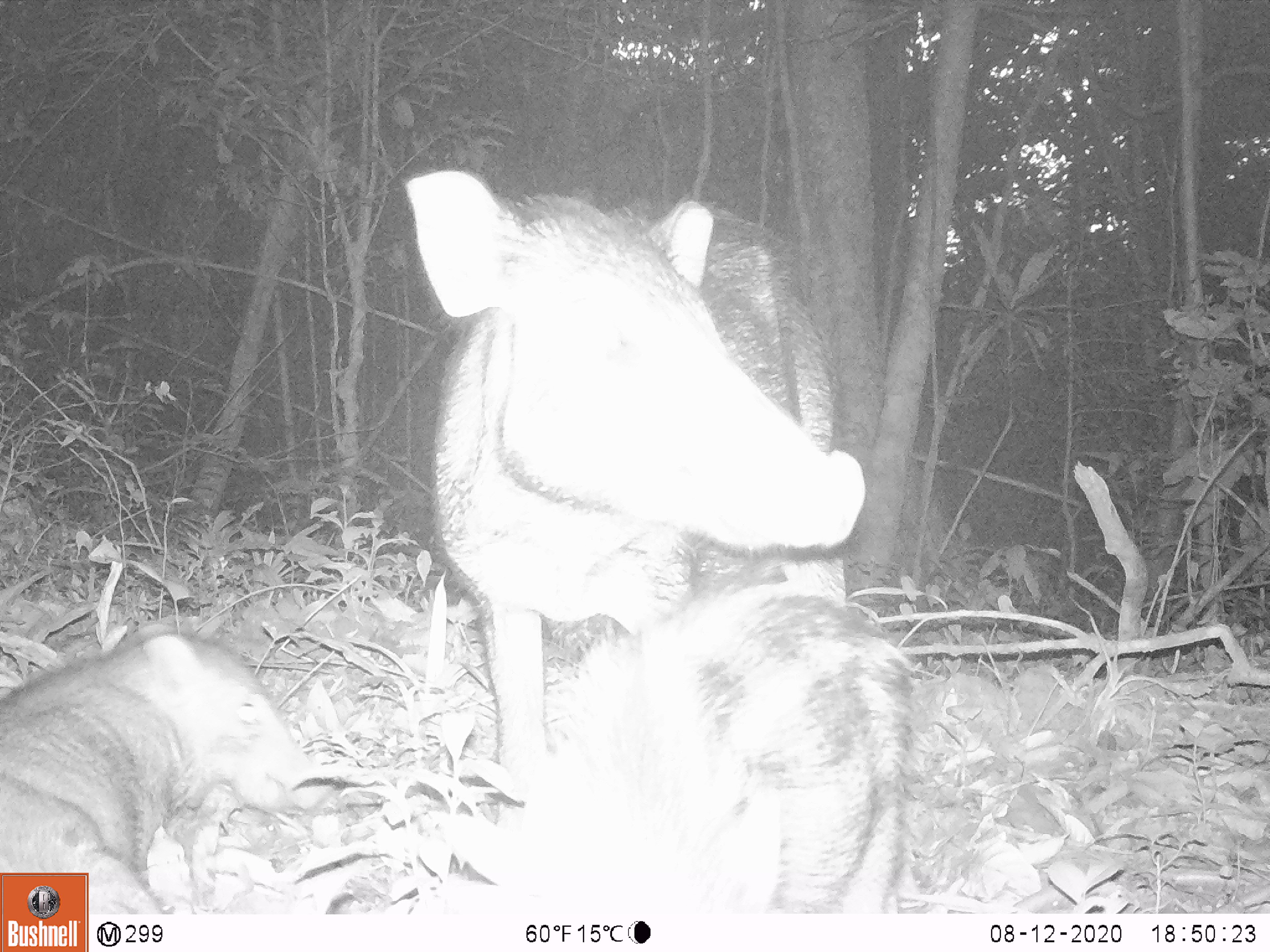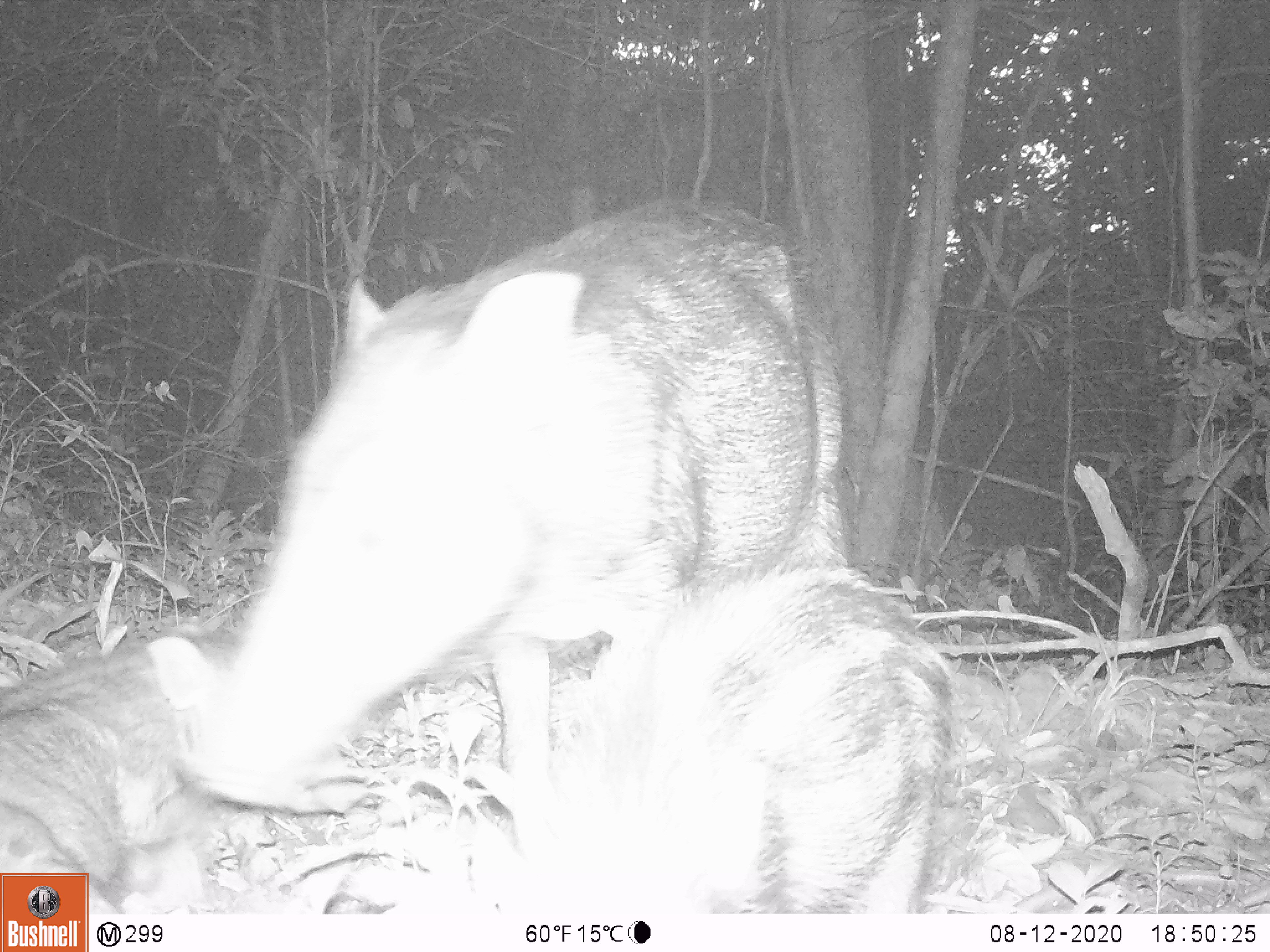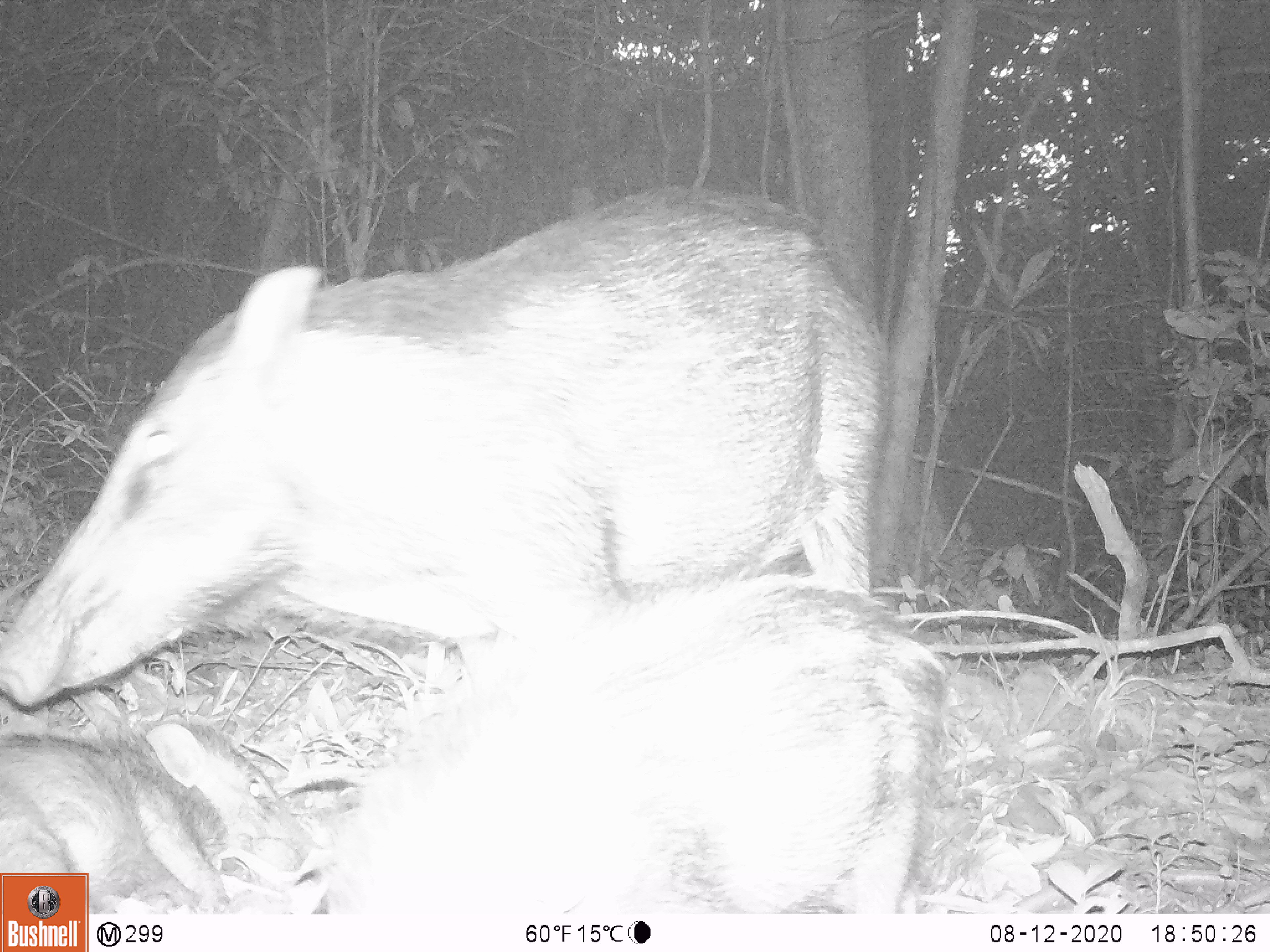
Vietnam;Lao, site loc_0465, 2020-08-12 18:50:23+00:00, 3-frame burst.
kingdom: Animalia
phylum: Chordata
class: Mammalia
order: Artiodactyla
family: Suidae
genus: Sus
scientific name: Sus scrofa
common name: eurasian wild pig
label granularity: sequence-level